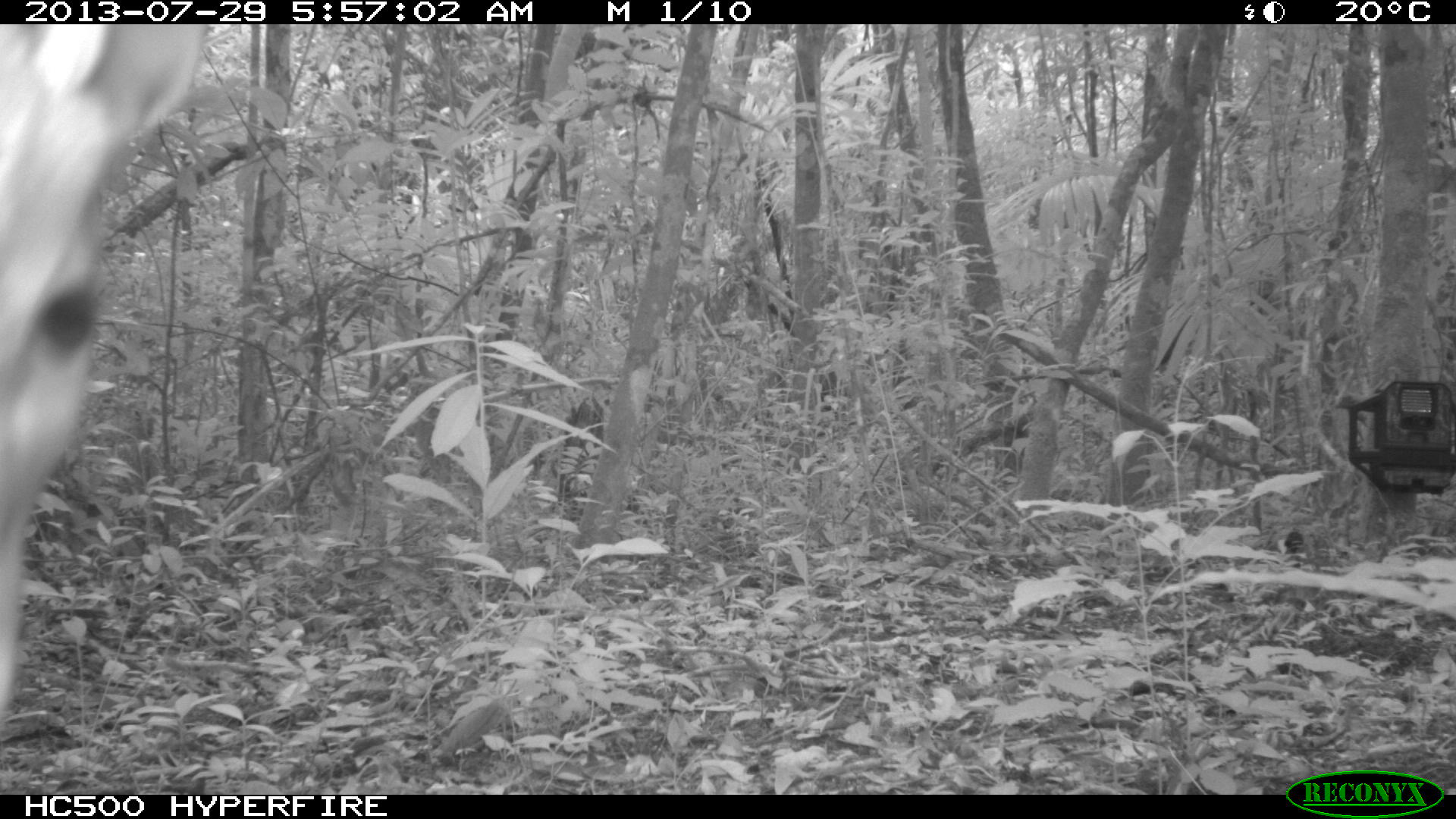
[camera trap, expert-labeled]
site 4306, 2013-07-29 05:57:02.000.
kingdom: Animalia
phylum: Chordata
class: Mammalia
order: Artiodactyla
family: Cervidae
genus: Mazama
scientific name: Mazama temama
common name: central american red brocket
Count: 1.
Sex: male.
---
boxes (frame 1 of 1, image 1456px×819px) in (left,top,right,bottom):
mazama temama: (1,25,204,742)